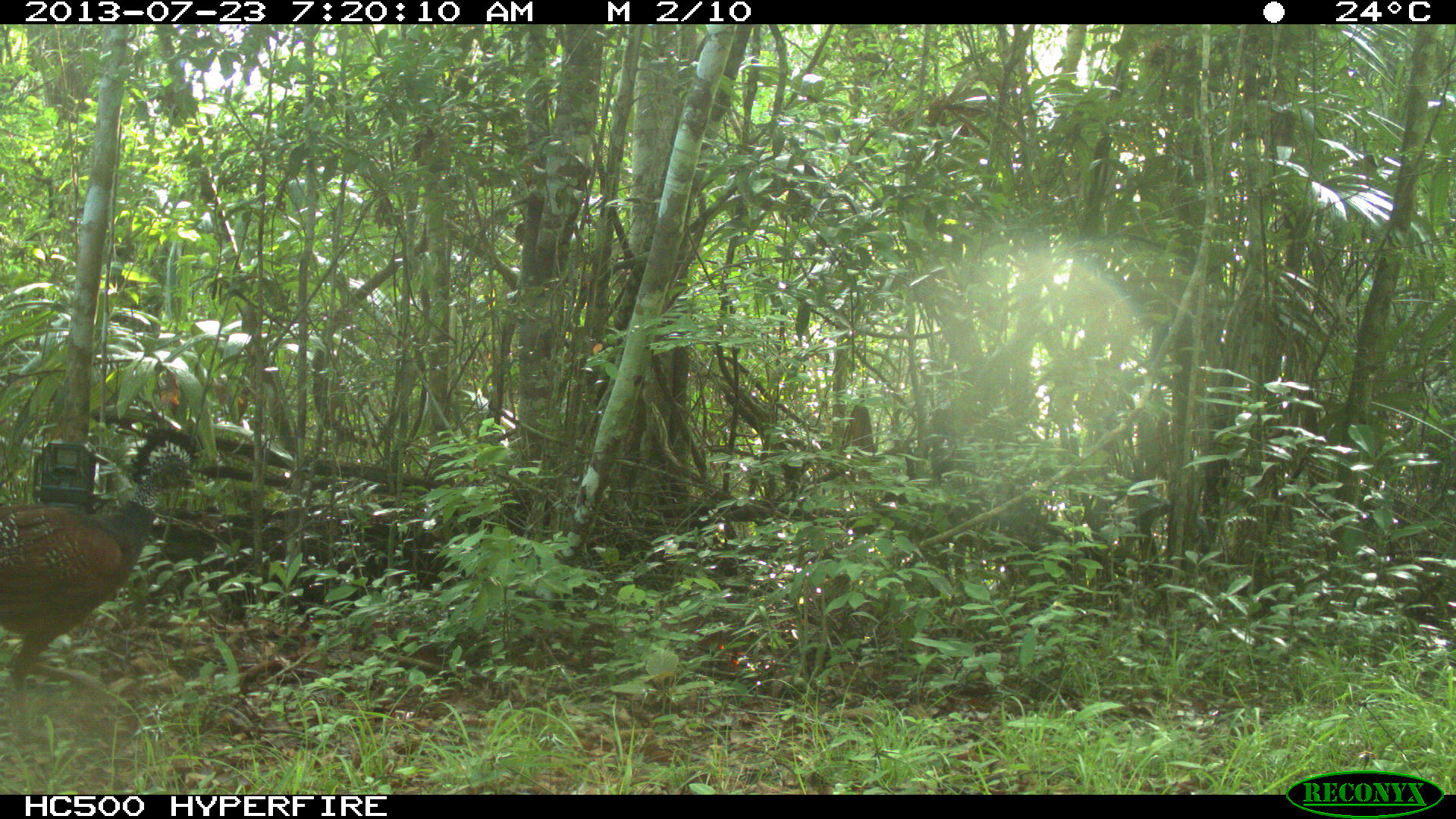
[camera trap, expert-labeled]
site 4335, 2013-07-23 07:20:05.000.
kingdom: Animalia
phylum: Chordata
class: Aves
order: Galliformes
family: Cracidae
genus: Crax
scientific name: Crax rubra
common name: great curassow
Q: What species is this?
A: Crax rubra (great curassow).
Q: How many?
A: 1.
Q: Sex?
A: Female.